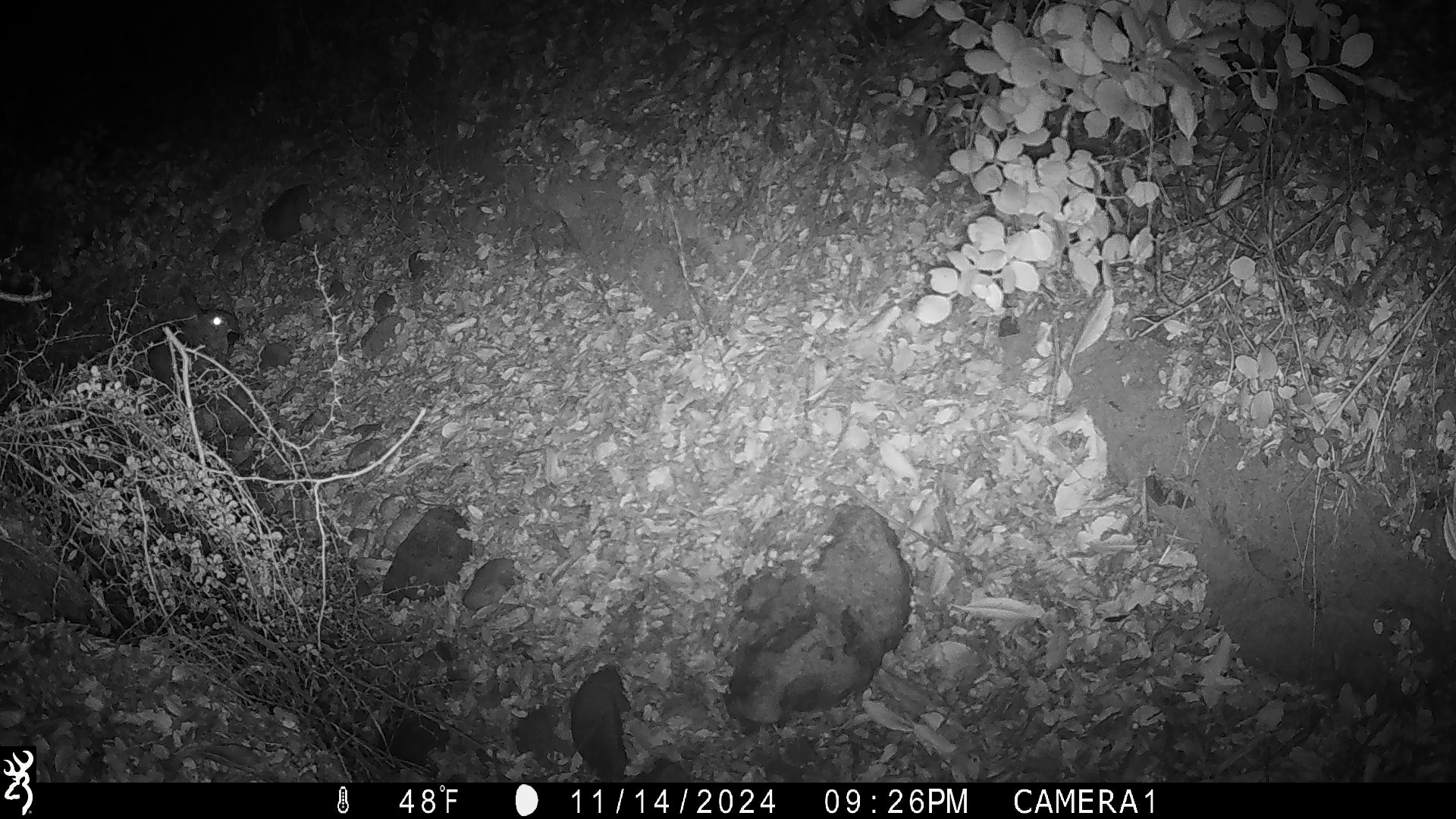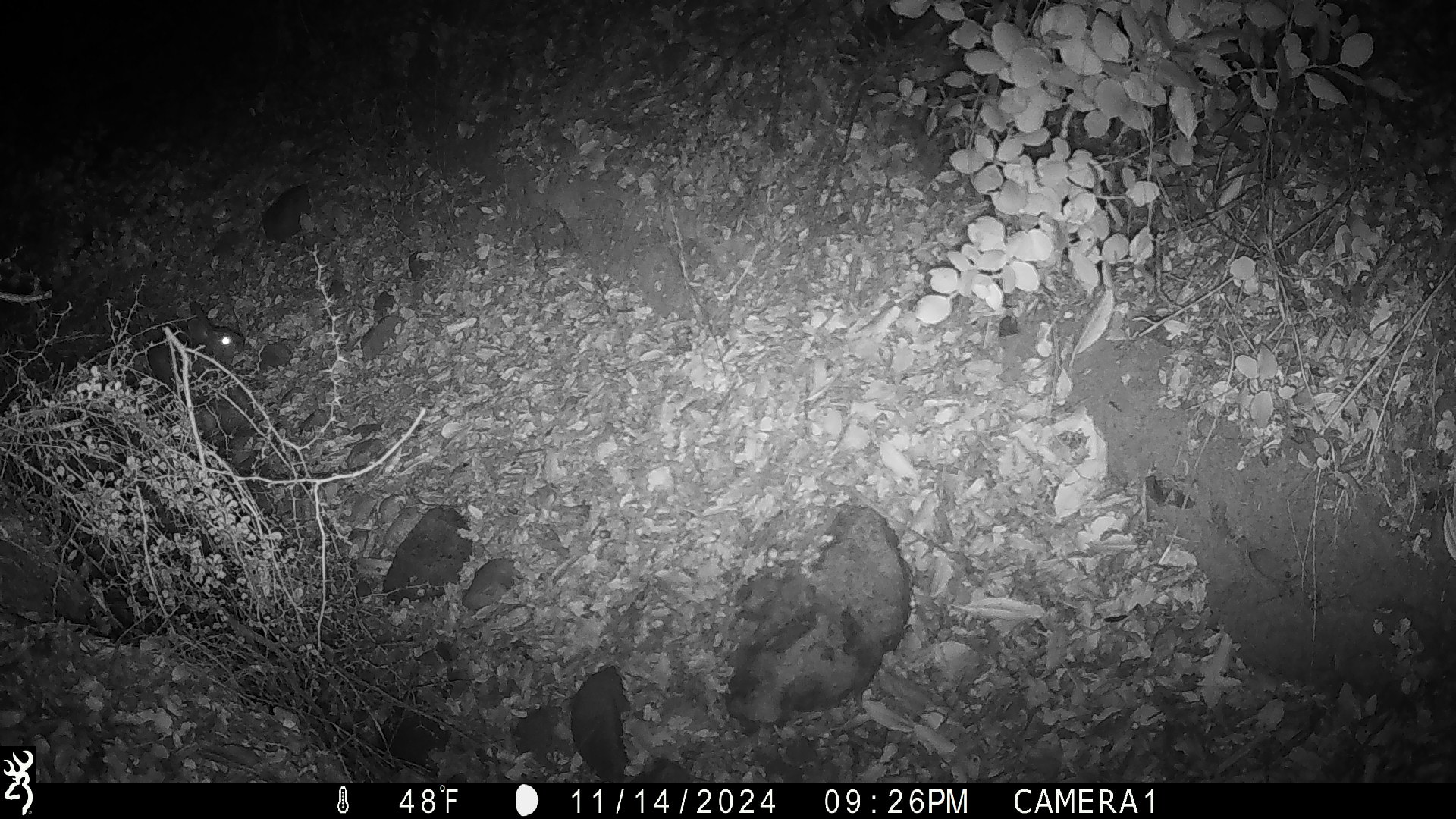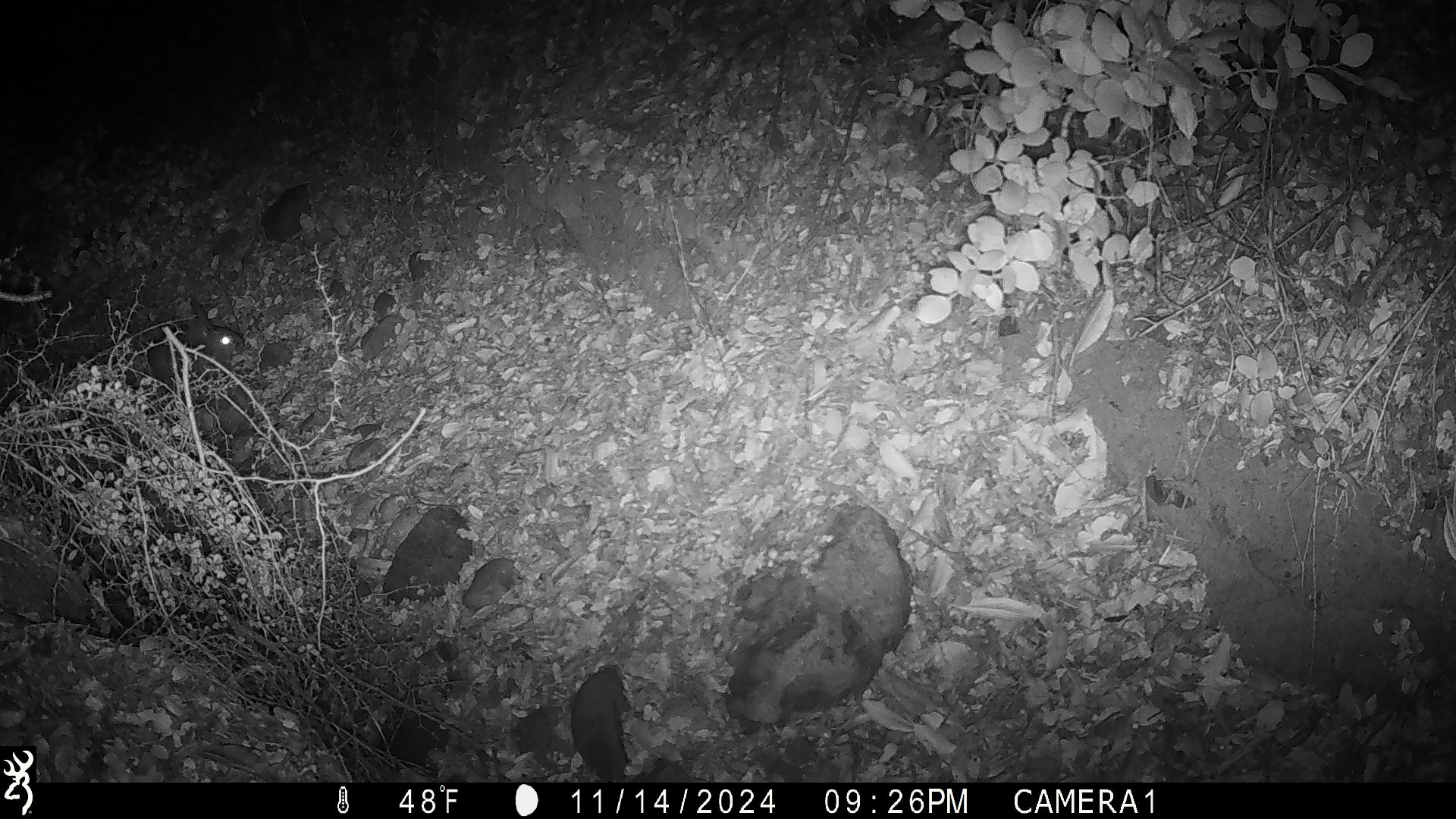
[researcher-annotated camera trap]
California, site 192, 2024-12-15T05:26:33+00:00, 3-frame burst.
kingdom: Animalia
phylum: Chordata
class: Mammalia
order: Lagomorpha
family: Leporidae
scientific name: Leporidae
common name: rabbit